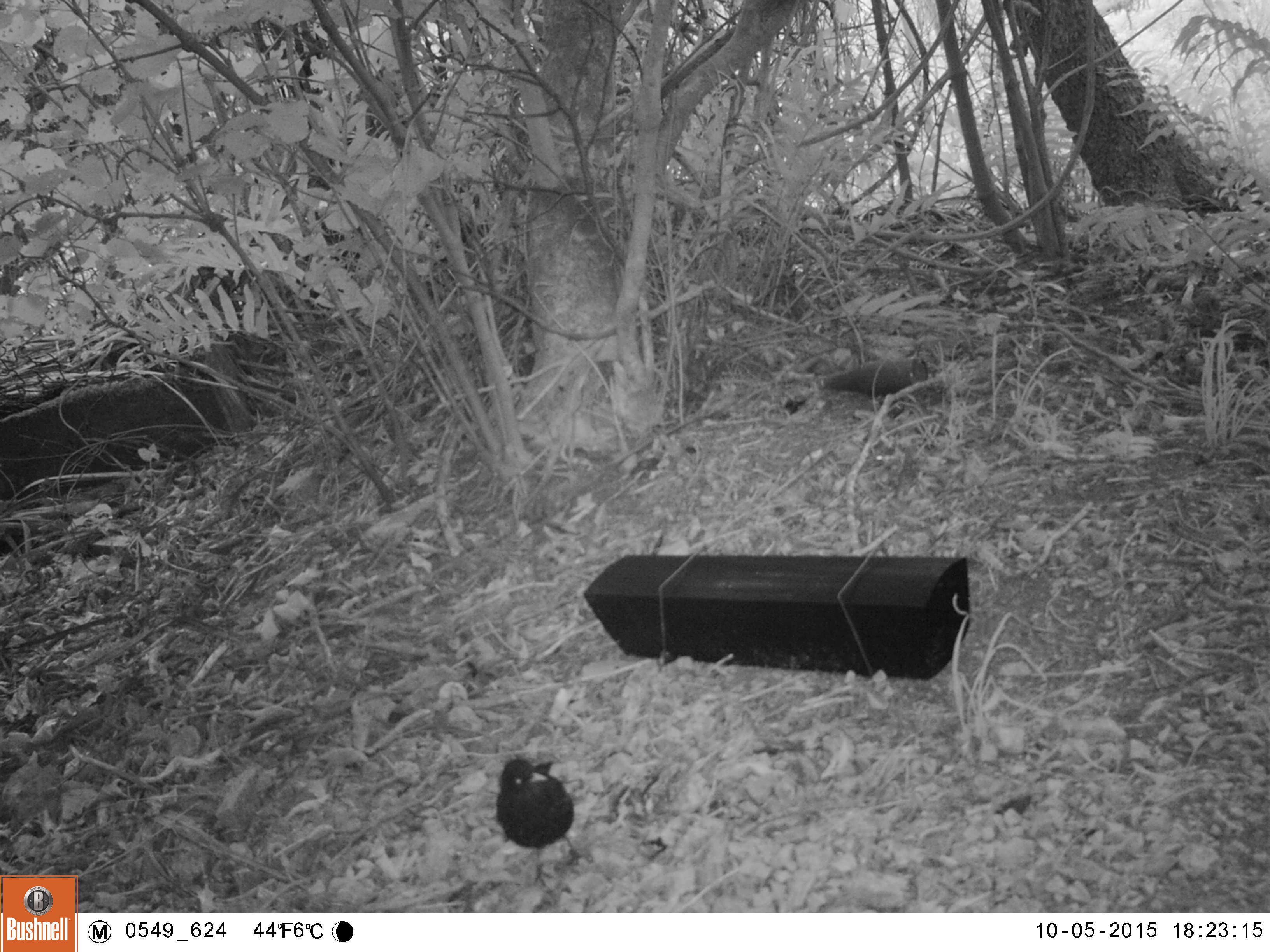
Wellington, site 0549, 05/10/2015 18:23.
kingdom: Animalia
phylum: Chordata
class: Aves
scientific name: Aves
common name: bird